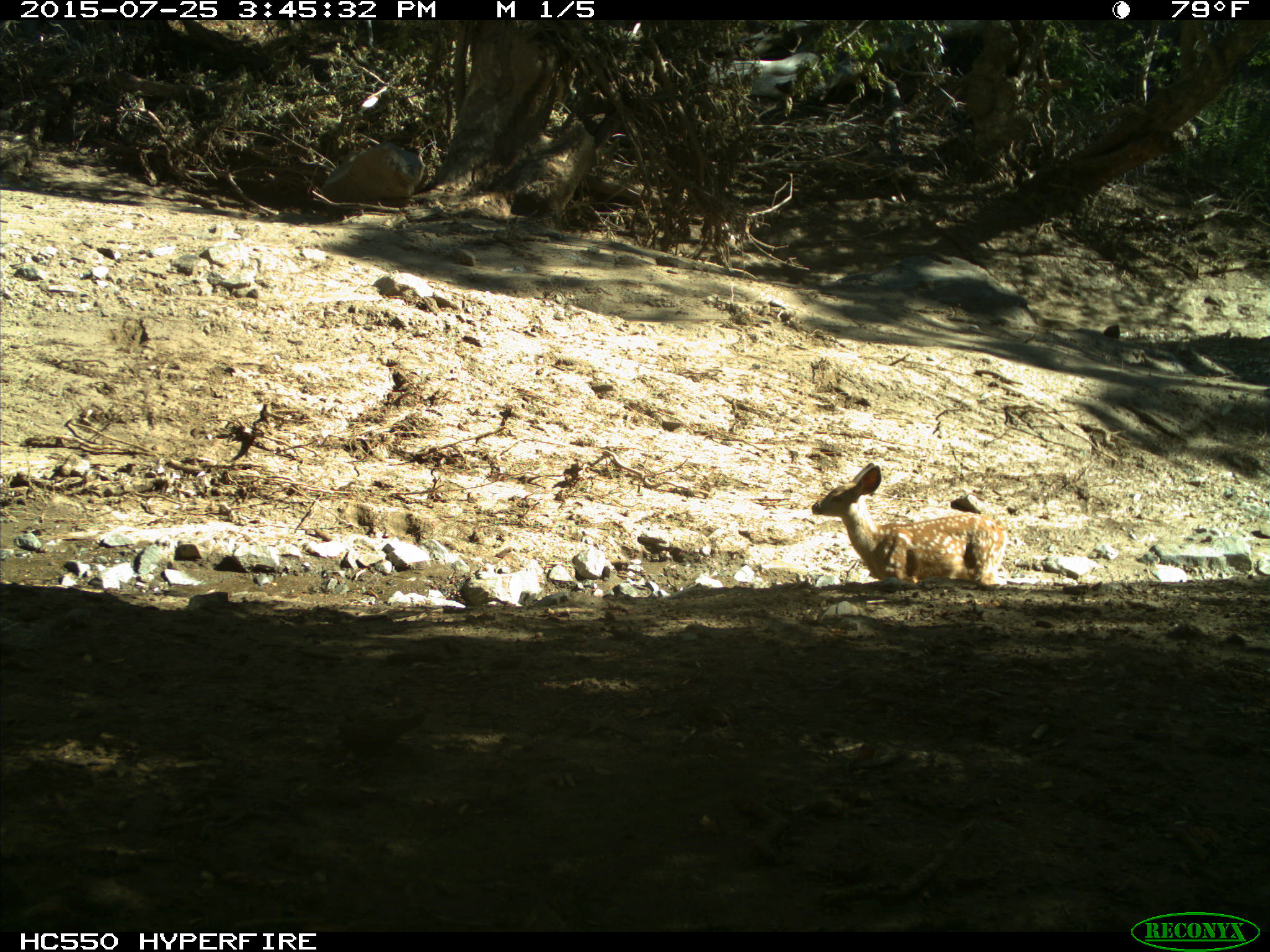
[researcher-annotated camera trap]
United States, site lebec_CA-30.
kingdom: Animalia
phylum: Chordata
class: Mammalia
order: Artiodactyla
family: Cervidae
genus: Odocoileus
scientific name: Odocoileus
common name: deer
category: unidentified deer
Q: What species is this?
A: Unidentified deer (deer) (Odocoileus).